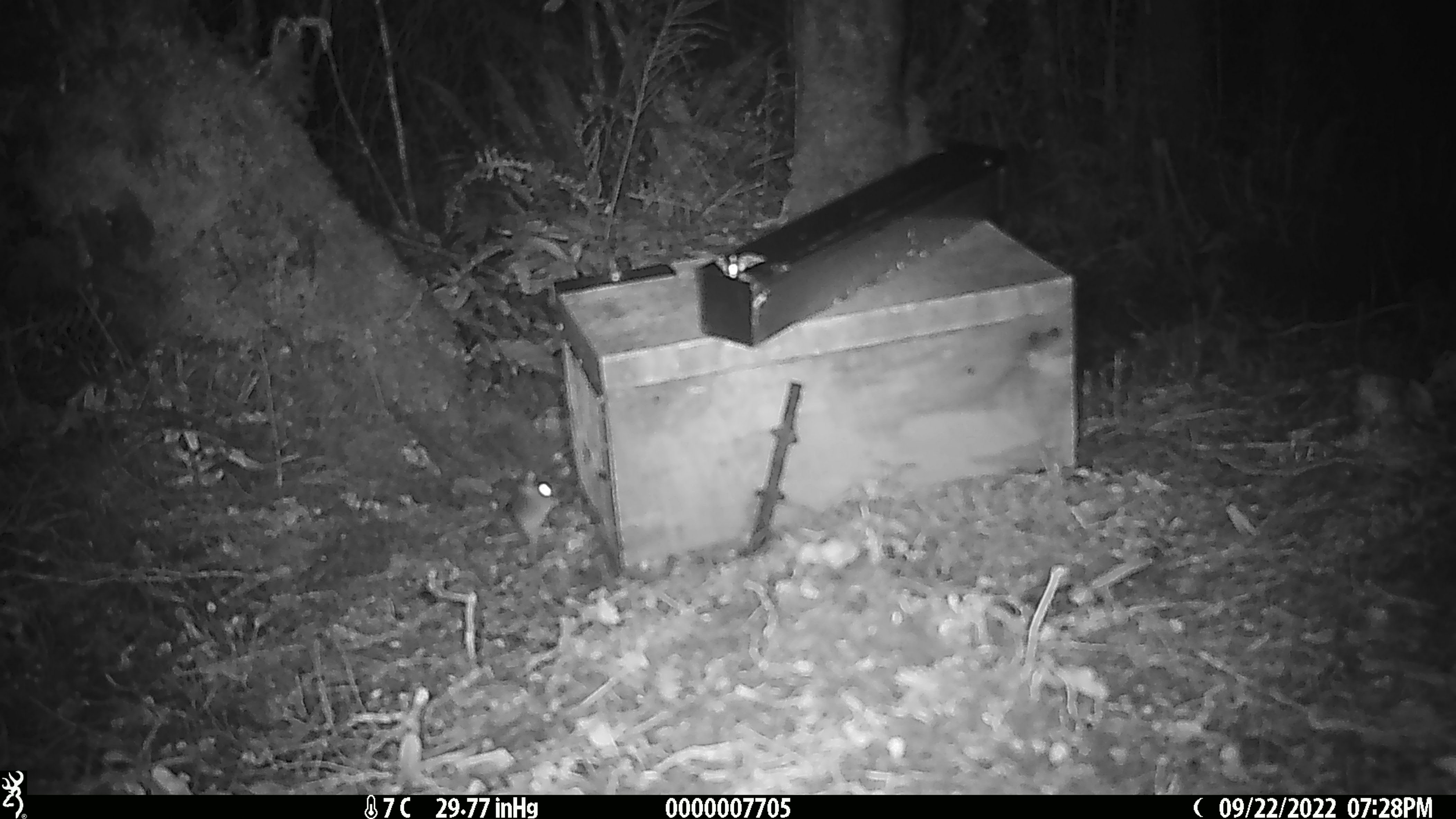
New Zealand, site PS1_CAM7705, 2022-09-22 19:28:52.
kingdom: Animalia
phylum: Chordata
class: Mammalia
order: Rodentia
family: Muridae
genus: Mus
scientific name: Mus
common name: mouse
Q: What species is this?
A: Mouse (Mus).